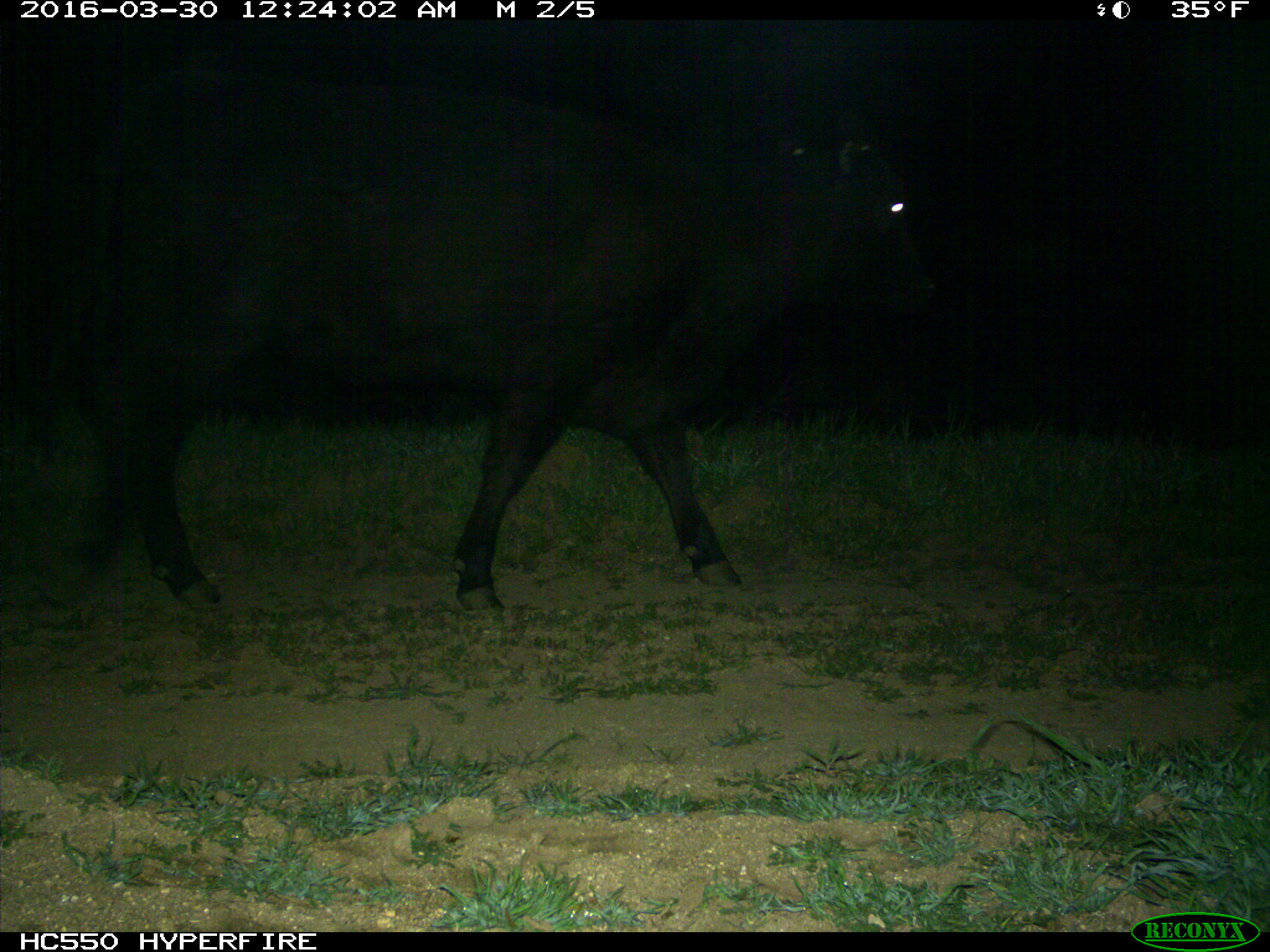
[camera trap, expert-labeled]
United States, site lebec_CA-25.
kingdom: Animalia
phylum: Chordata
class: Mammalia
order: Artiodactyla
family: Bovidae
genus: Bos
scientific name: Bos taurus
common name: domestic cow